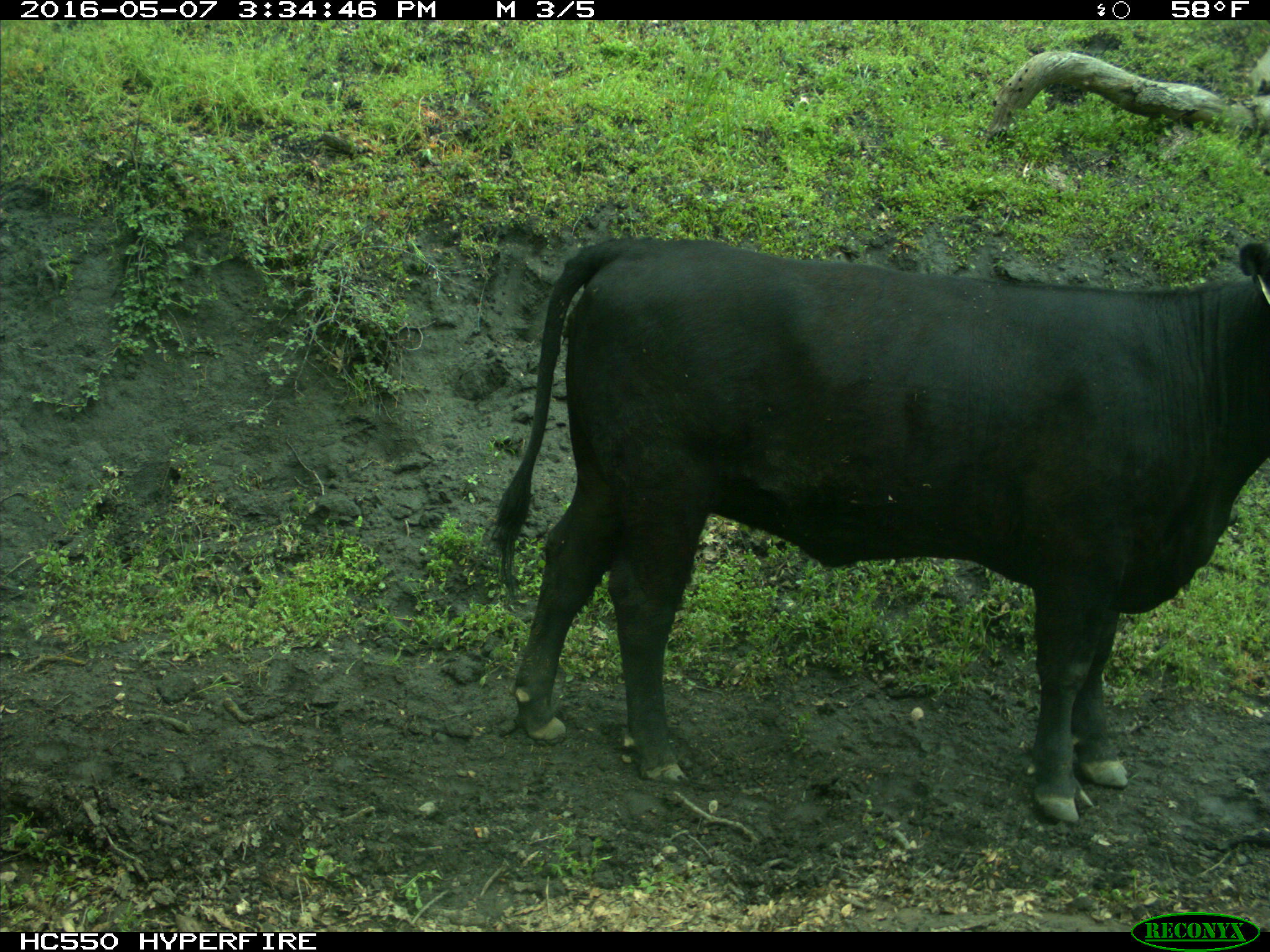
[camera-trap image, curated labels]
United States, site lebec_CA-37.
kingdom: Animalia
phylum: Chordata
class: Mammalia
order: Artiodactyla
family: Bovidae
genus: Bos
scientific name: Bos taurus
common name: domestic cow